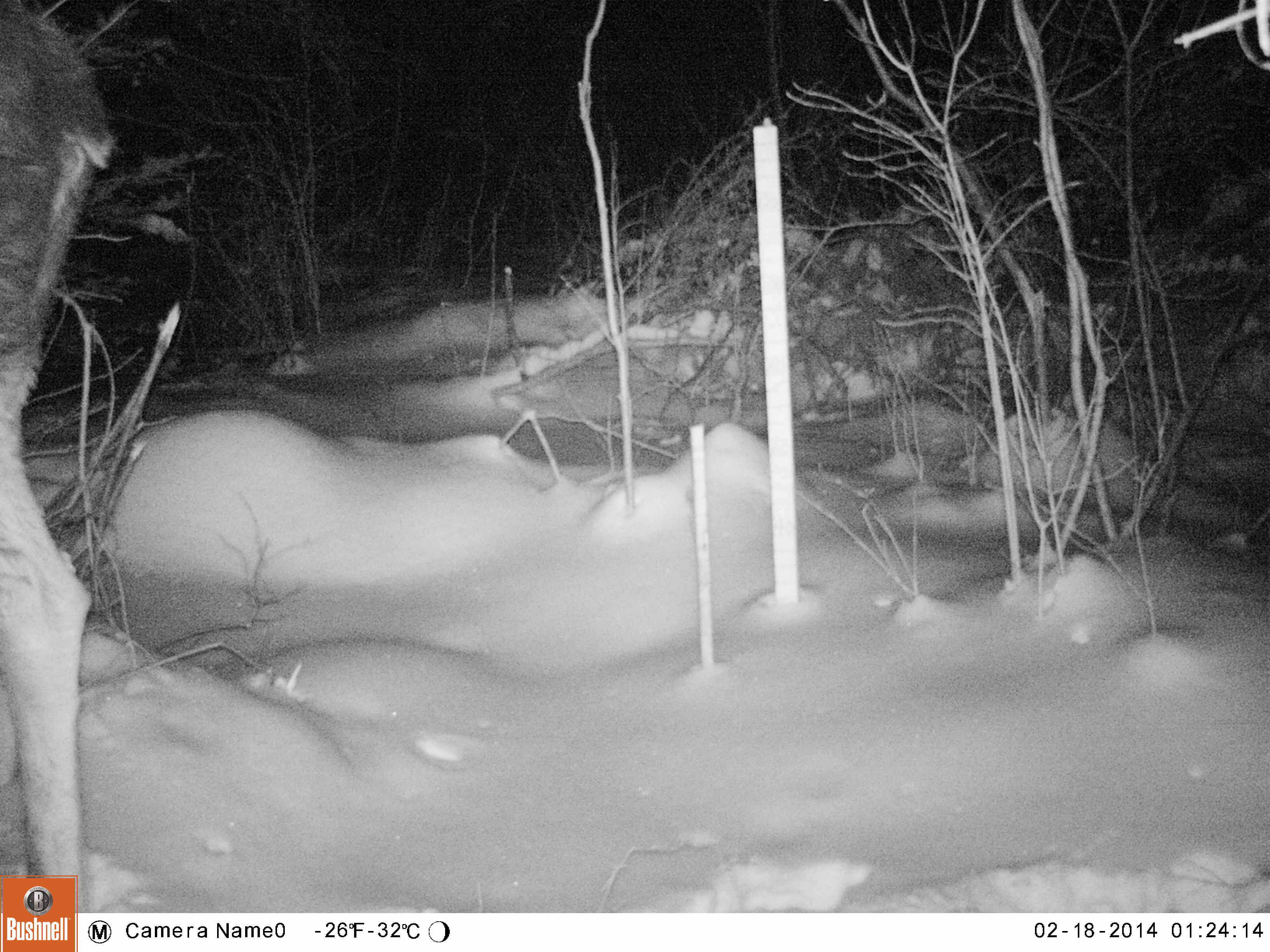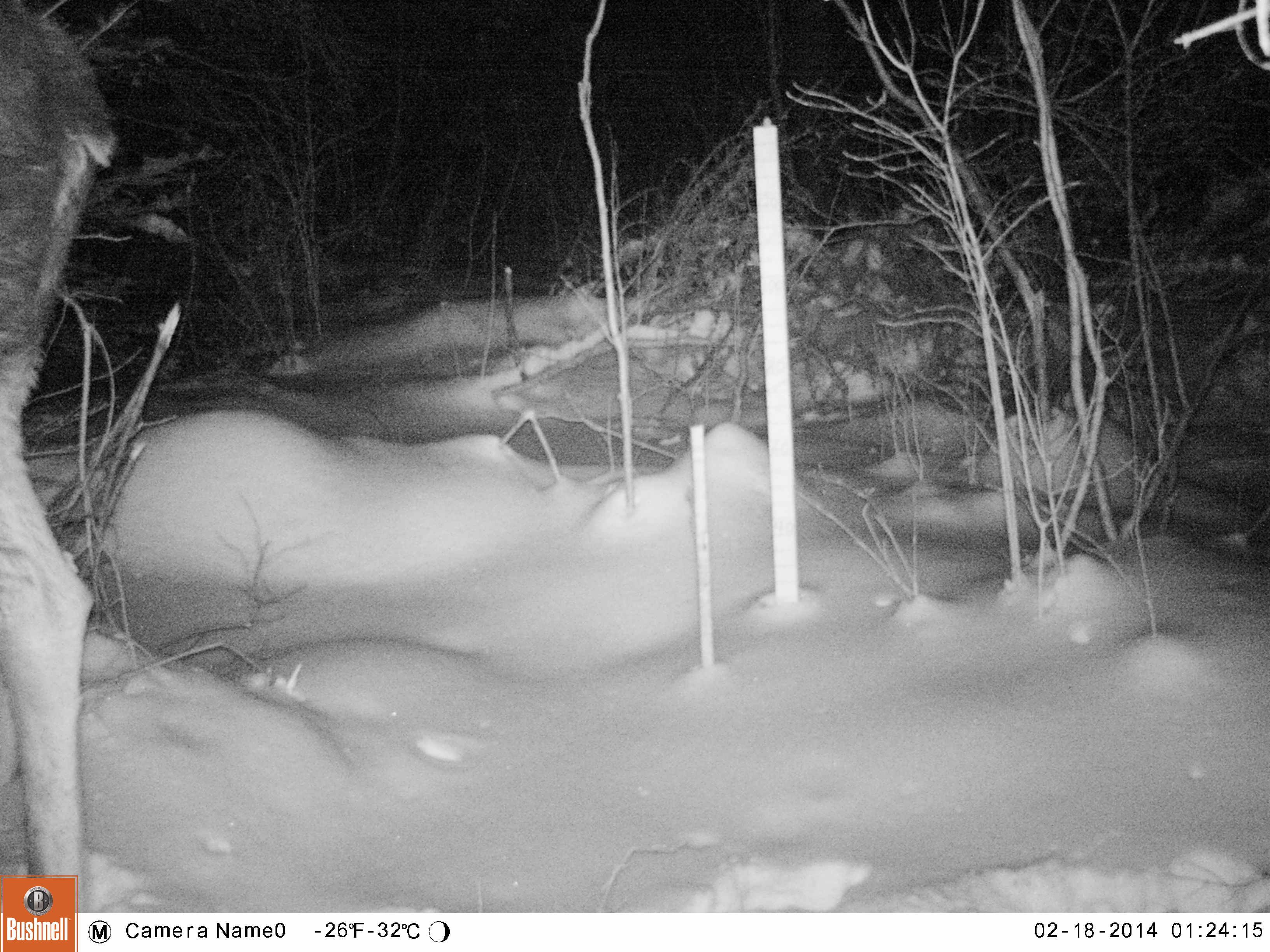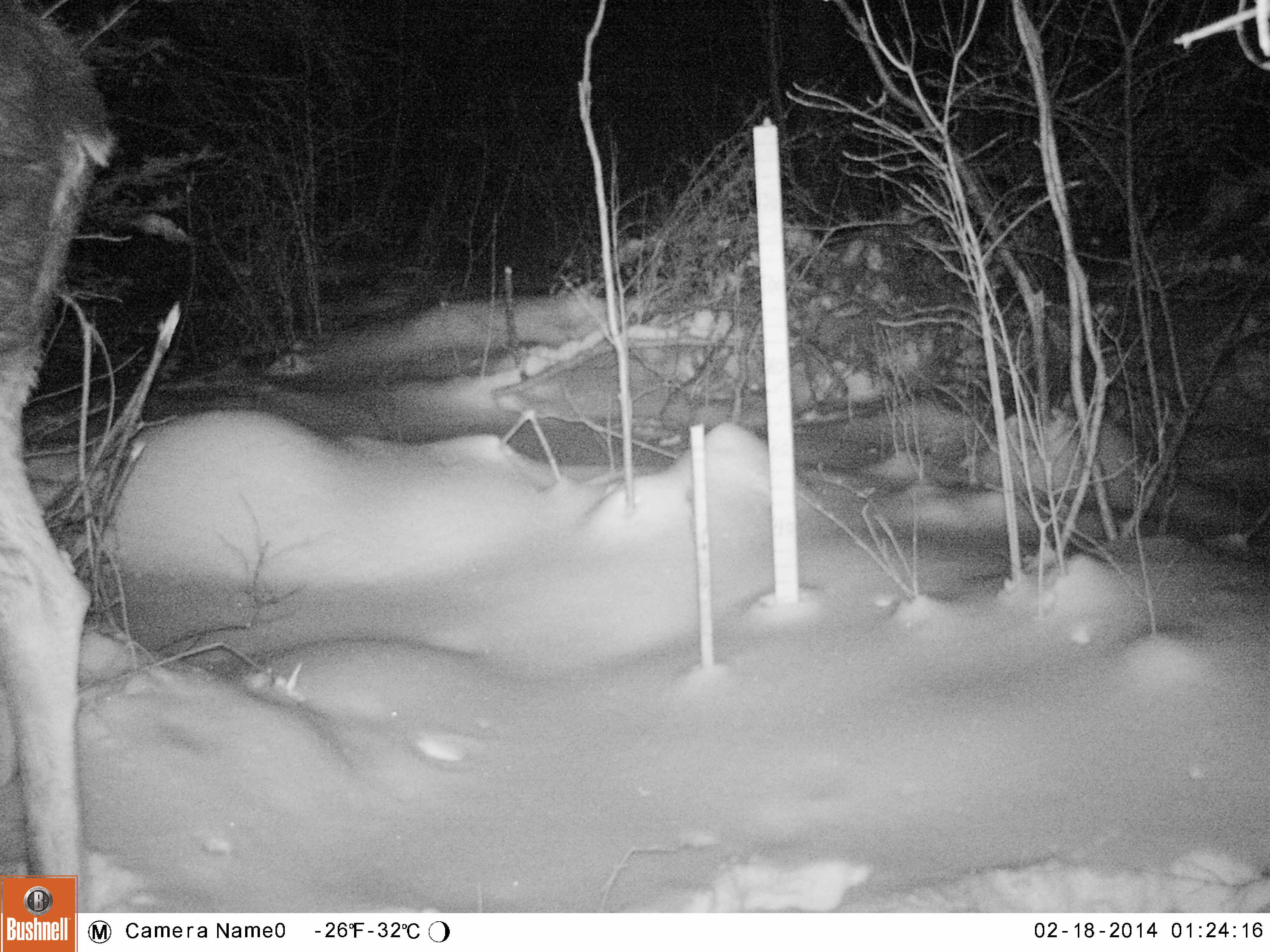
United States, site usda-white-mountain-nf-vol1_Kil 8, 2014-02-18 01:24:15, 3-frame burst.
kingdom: Animalia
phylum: Chordata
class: Mammalia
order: Artiodactyla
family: Cervidae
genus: Alces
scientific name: Alces alces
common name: moose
Moose (Alces alces).